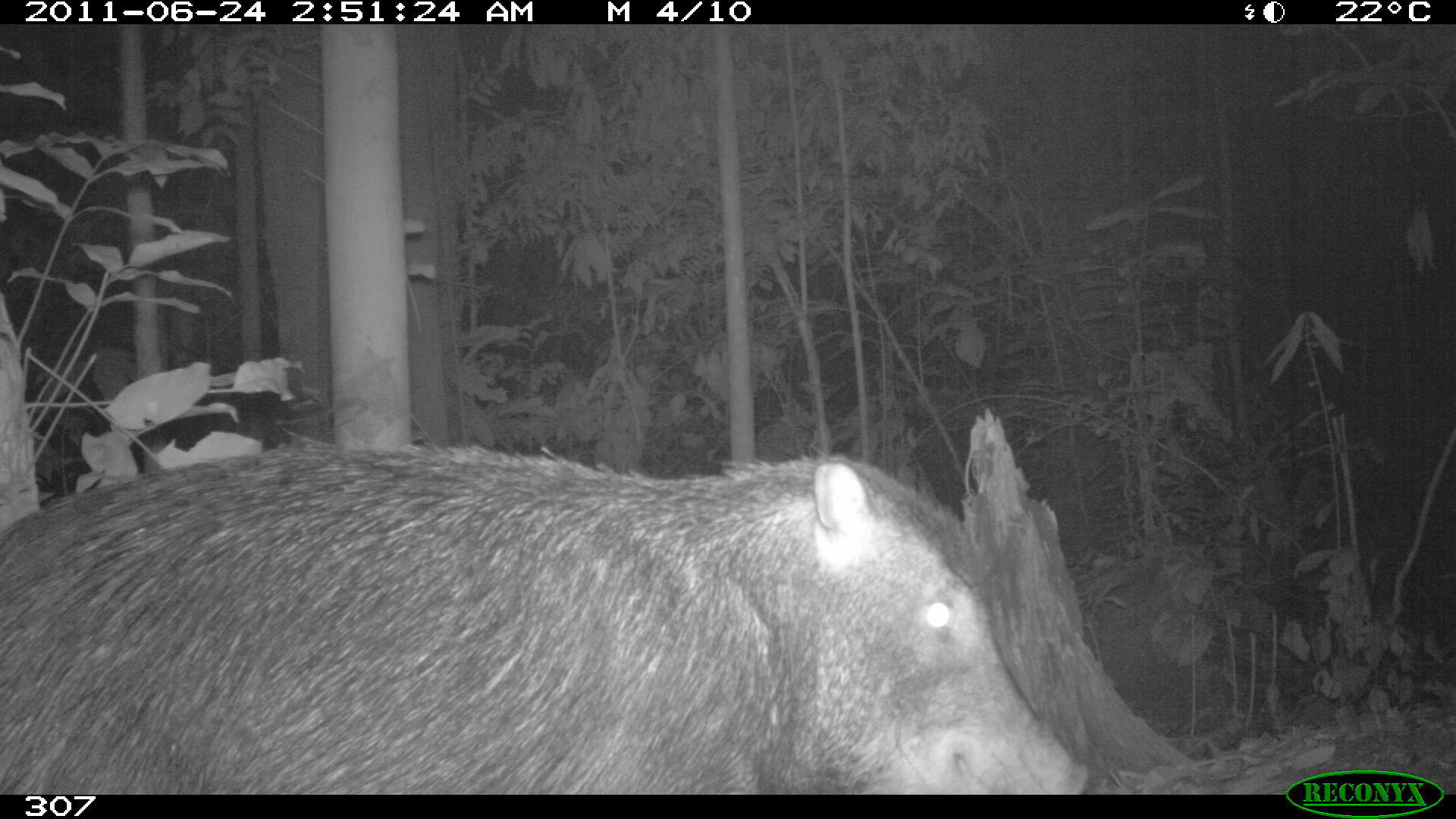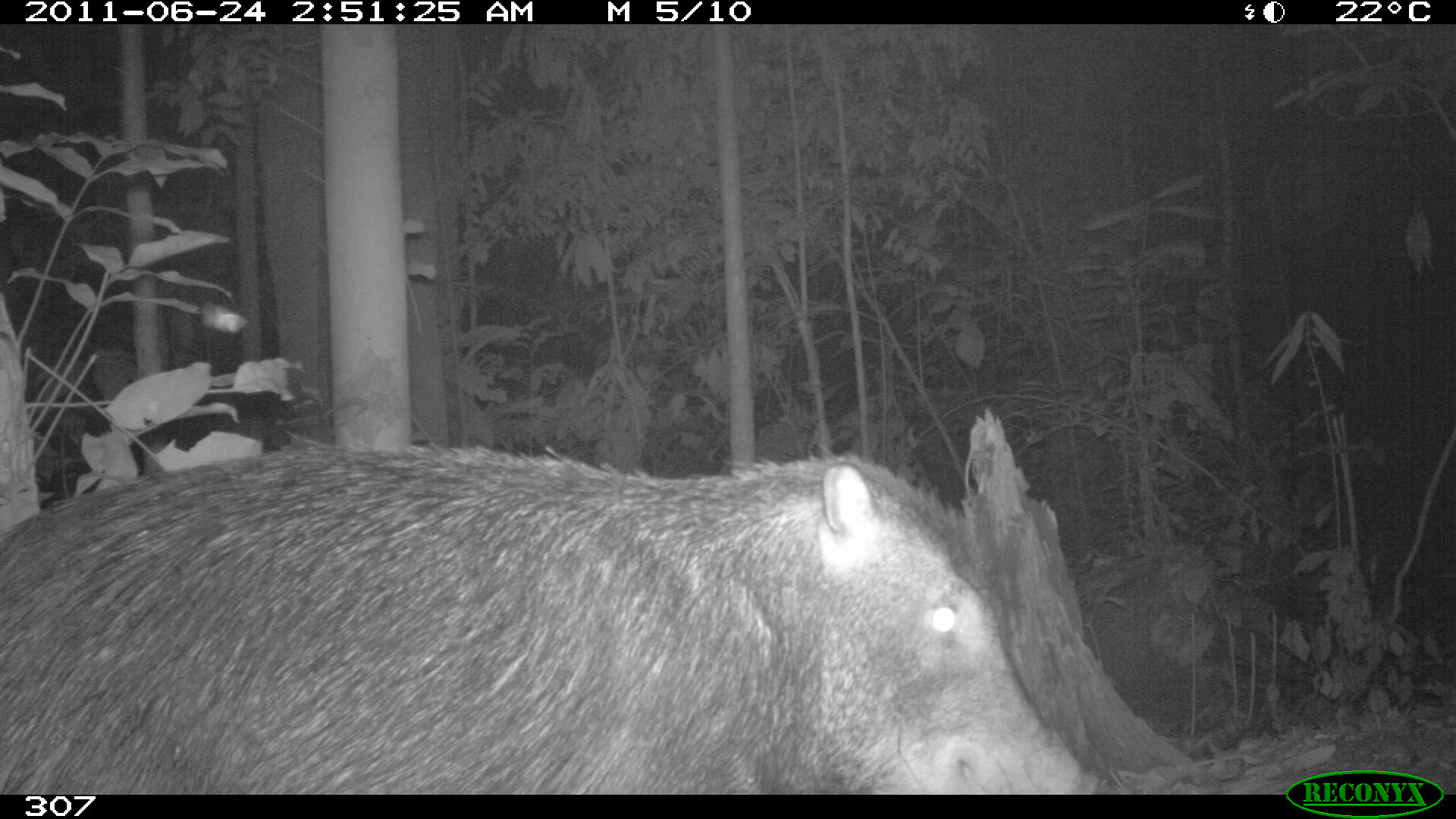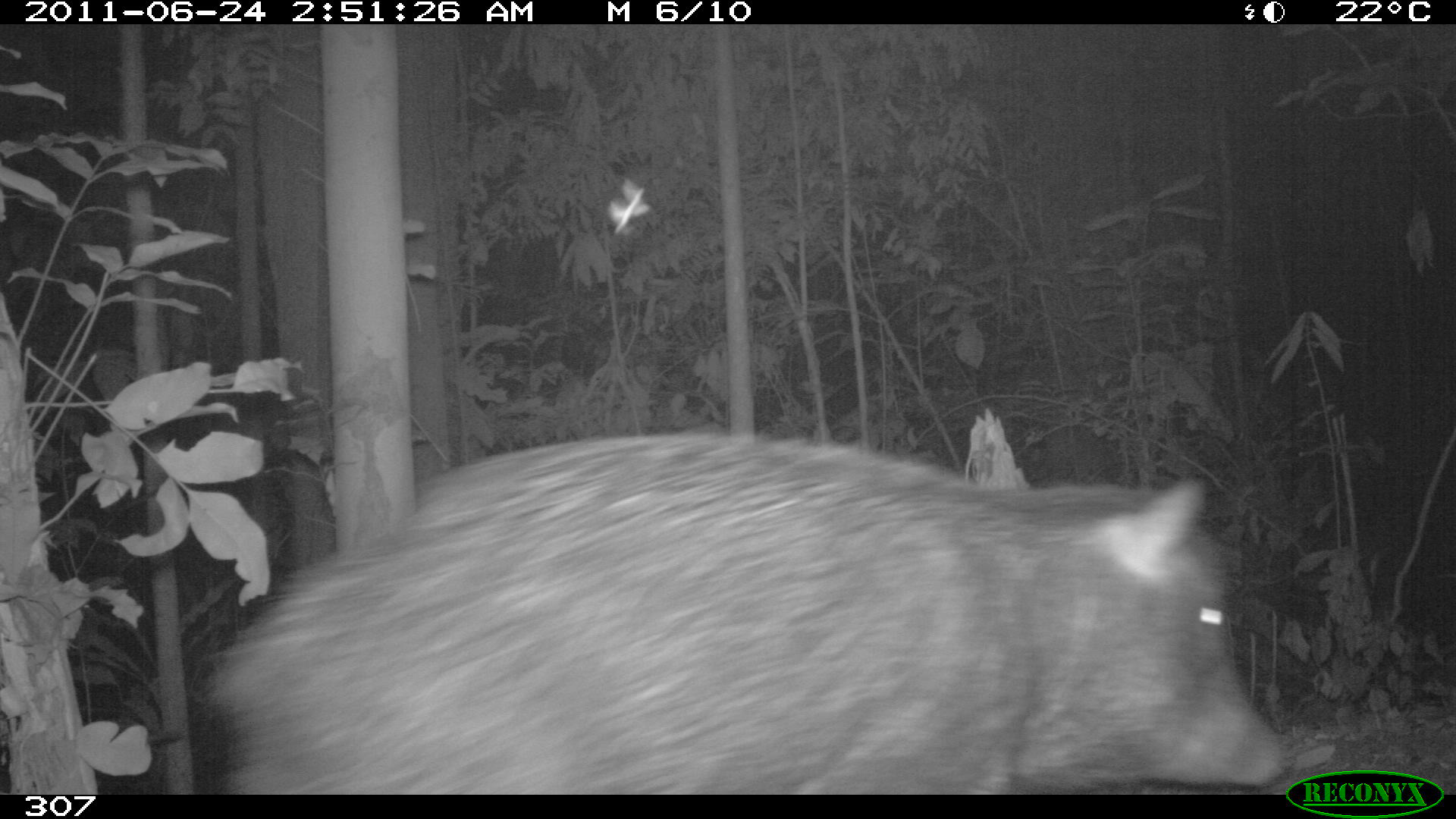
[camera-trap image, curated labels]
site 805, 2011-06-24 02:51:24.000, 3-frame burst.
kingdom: Animalia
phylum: Chordata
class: Mammalia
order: Artiodactyla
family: Tayassuidae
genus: Tayassu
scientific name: Tayassu pecari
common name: white-lipped peccary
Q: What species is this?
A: Tayassu pecari (white-lipped peccary).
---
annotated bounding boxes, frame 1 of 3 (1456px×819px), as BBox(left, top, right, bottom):
tayassu pecari: BBox(0, 445, 1088, 794)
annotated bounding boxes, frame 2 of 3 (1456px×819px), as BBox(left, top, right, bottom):
tayassu pecari: BBox(1, 442, 1100, 792)